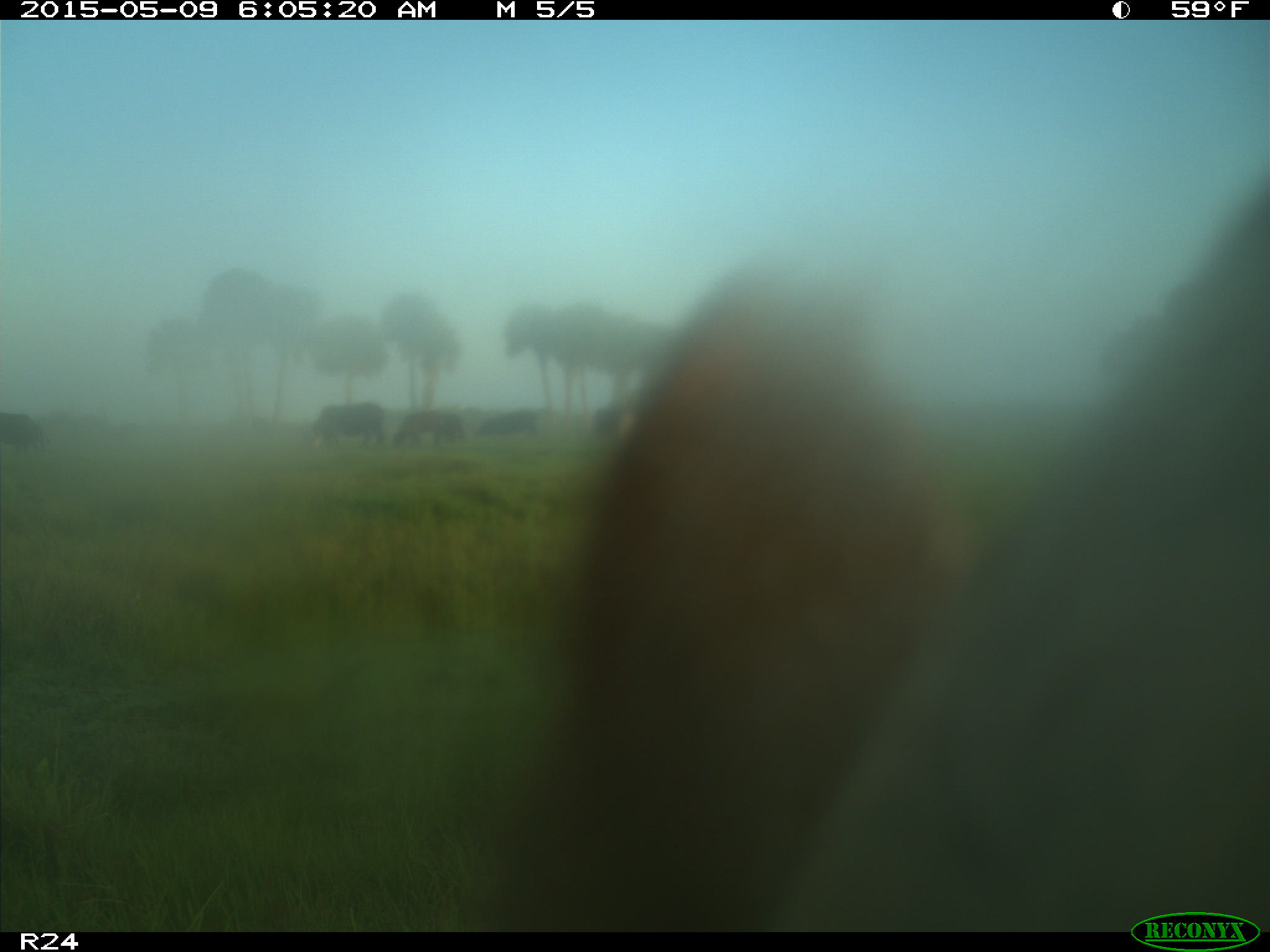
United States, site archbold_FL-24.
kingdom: Animalia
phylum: Chordata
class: Mammalia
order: Artiodactyla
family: Bovidae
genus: Bos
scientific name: Bos taurus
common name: domestic cow